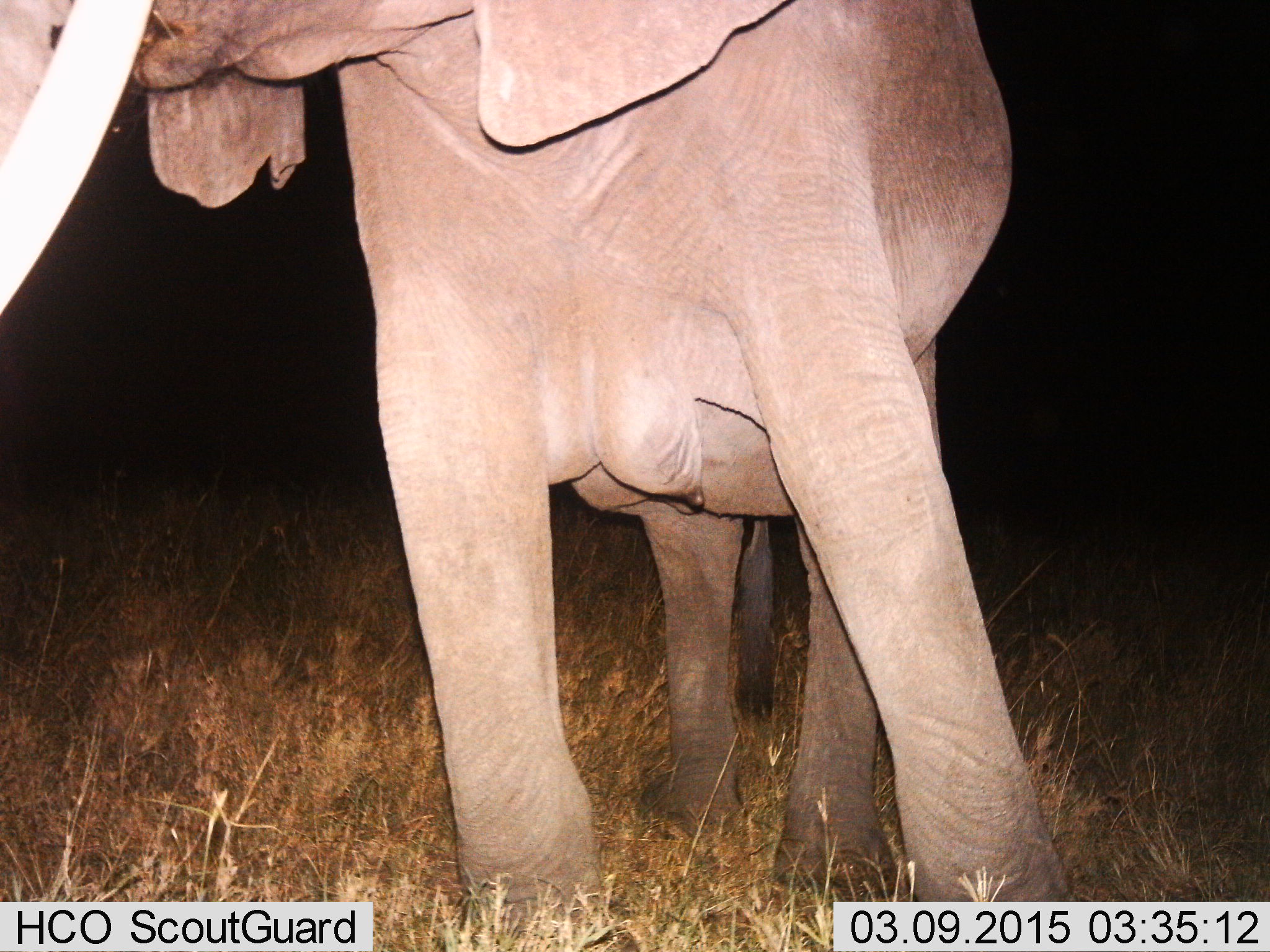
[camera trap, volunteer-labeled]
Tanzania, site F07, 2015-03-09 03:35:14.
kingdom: Animalia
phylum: Chordata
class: Mammalia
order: Proboscidea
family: Elephantidae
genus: Loxodonta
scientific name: Loxodonta africana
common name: african bush elephant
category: elephant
Elephant (african bush elephant) (Loxodonta africana), count 1. Behavior (volunteer vote fractions): standing 80%, resting 0%, moving 10%, interacting 0%. Young present (vote fraction): 0%. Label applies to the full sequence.